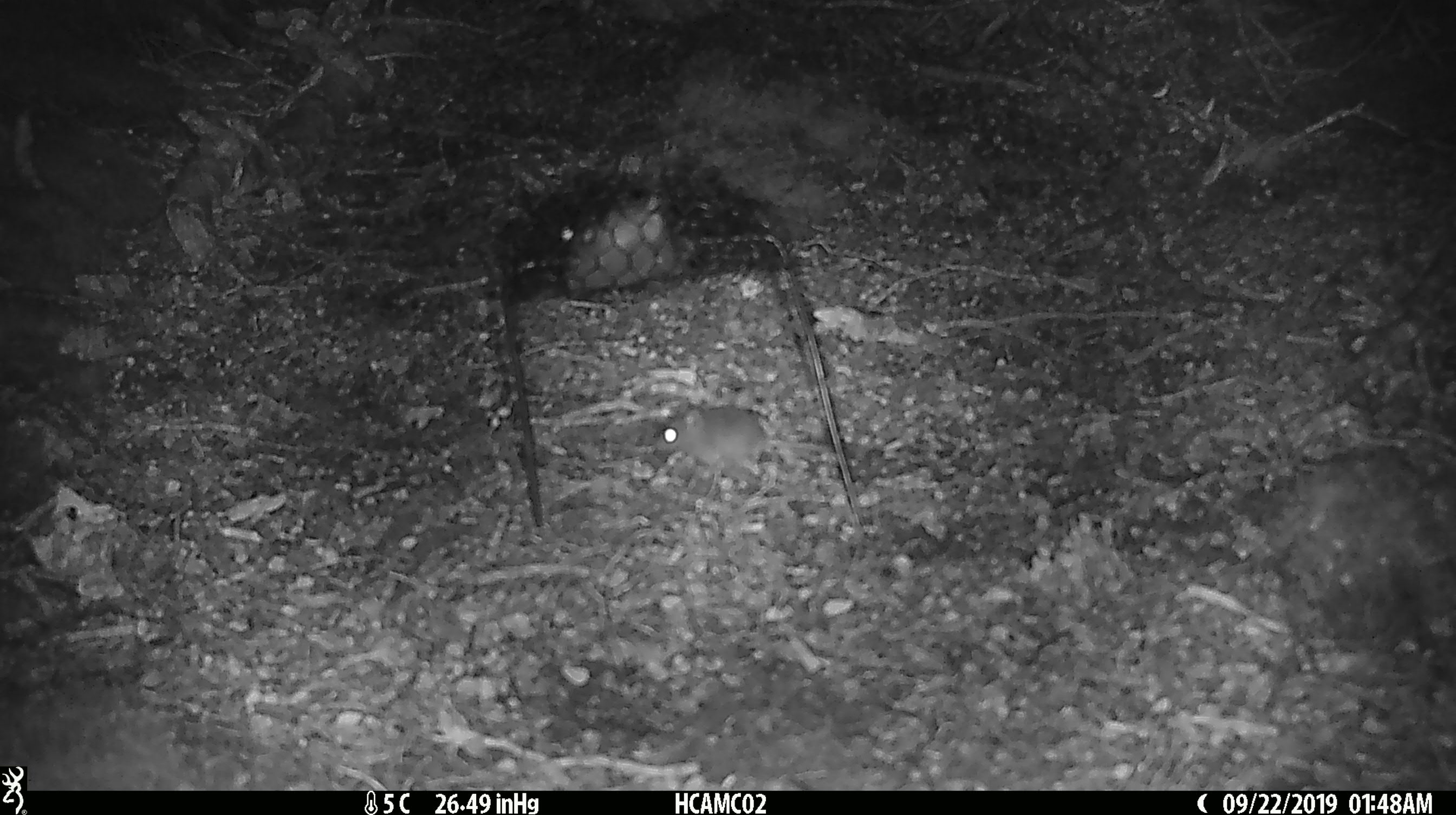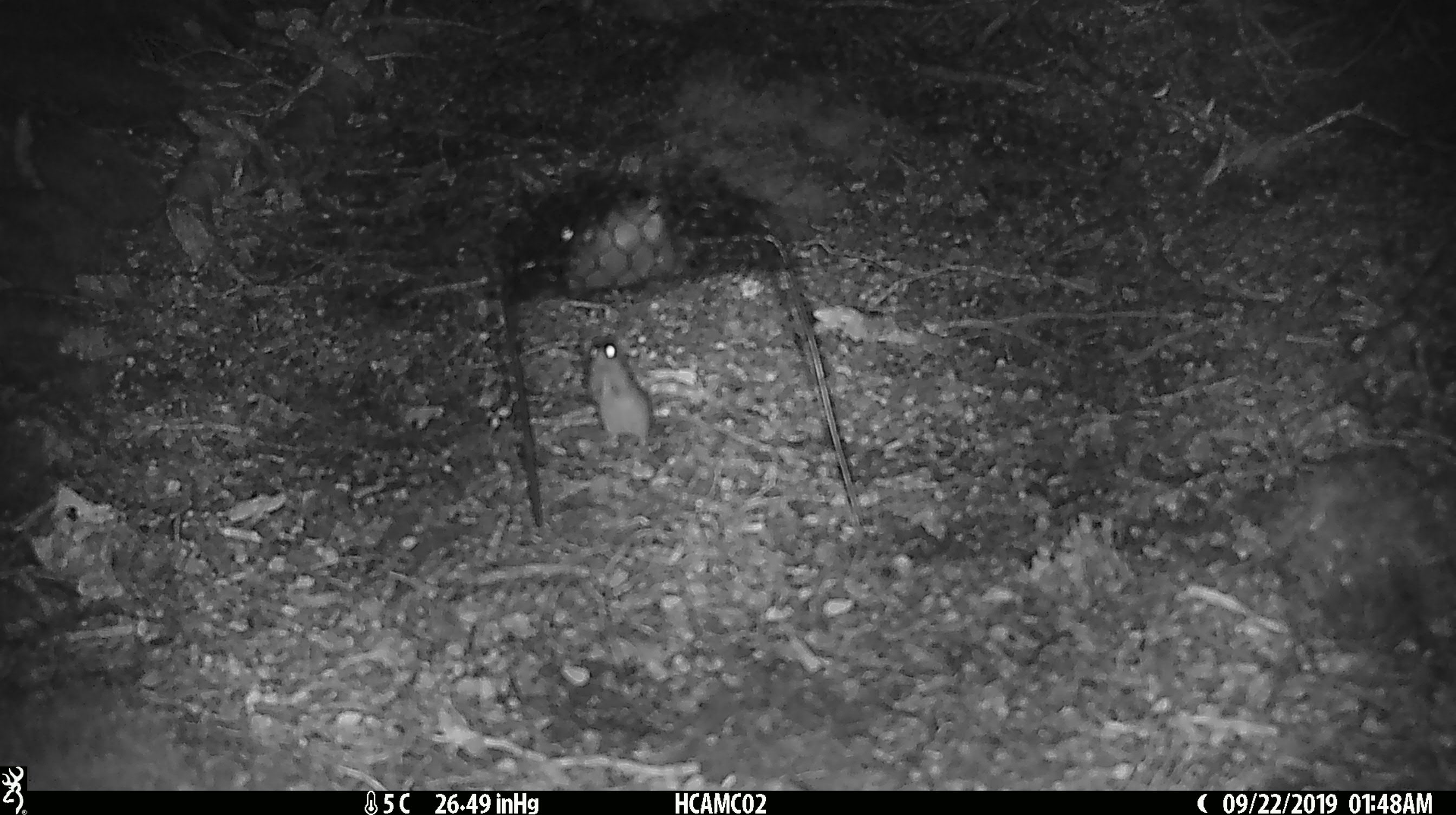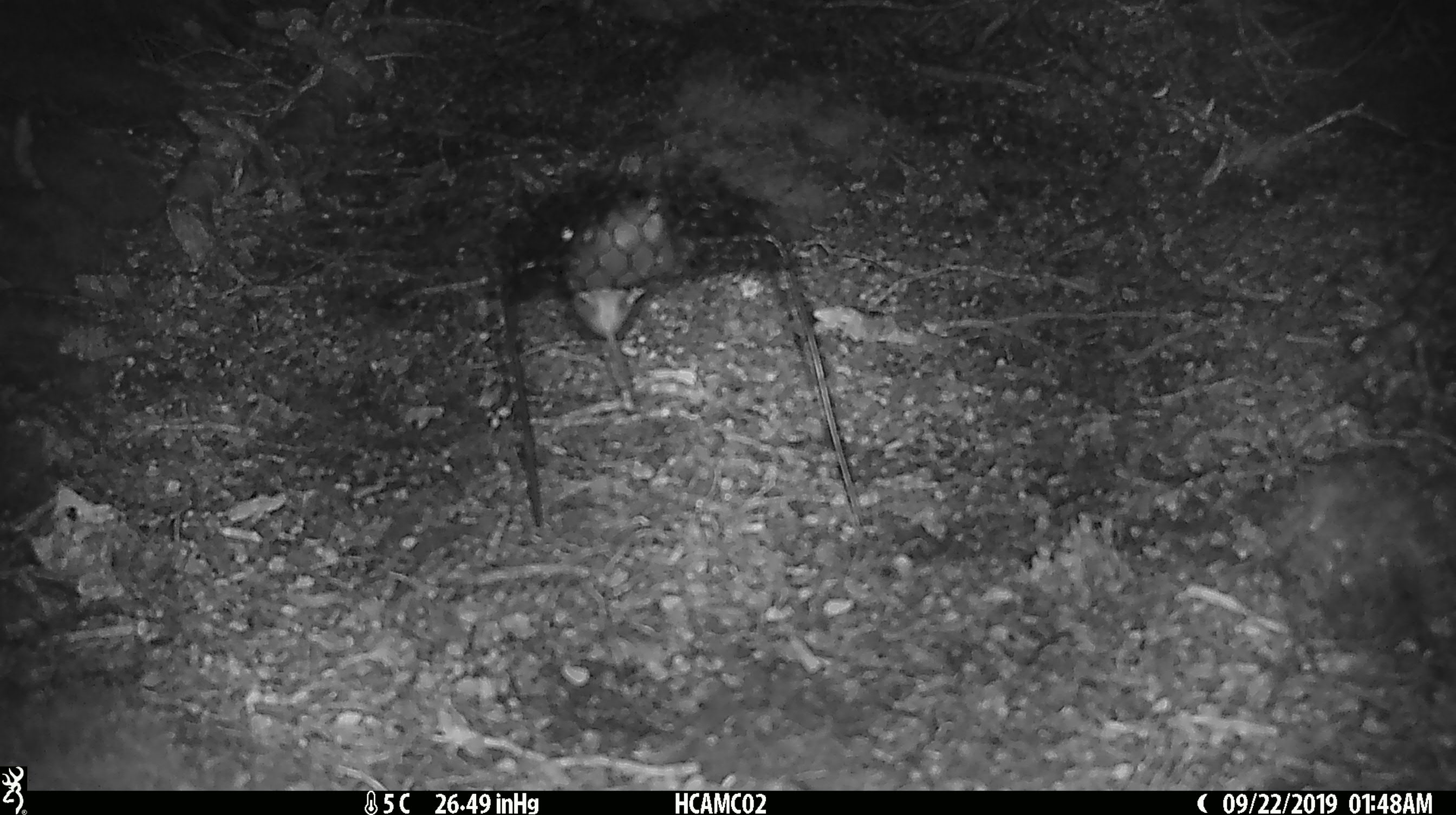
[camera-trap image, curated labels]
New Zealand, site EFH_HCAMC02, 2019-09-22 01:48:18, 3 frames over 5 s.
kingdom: Animalia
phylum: Chordata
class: Mammalia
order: Rodentia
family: Muridae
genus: Mus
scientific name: Mus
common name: mouse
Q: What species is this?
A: Mouse (Mus).